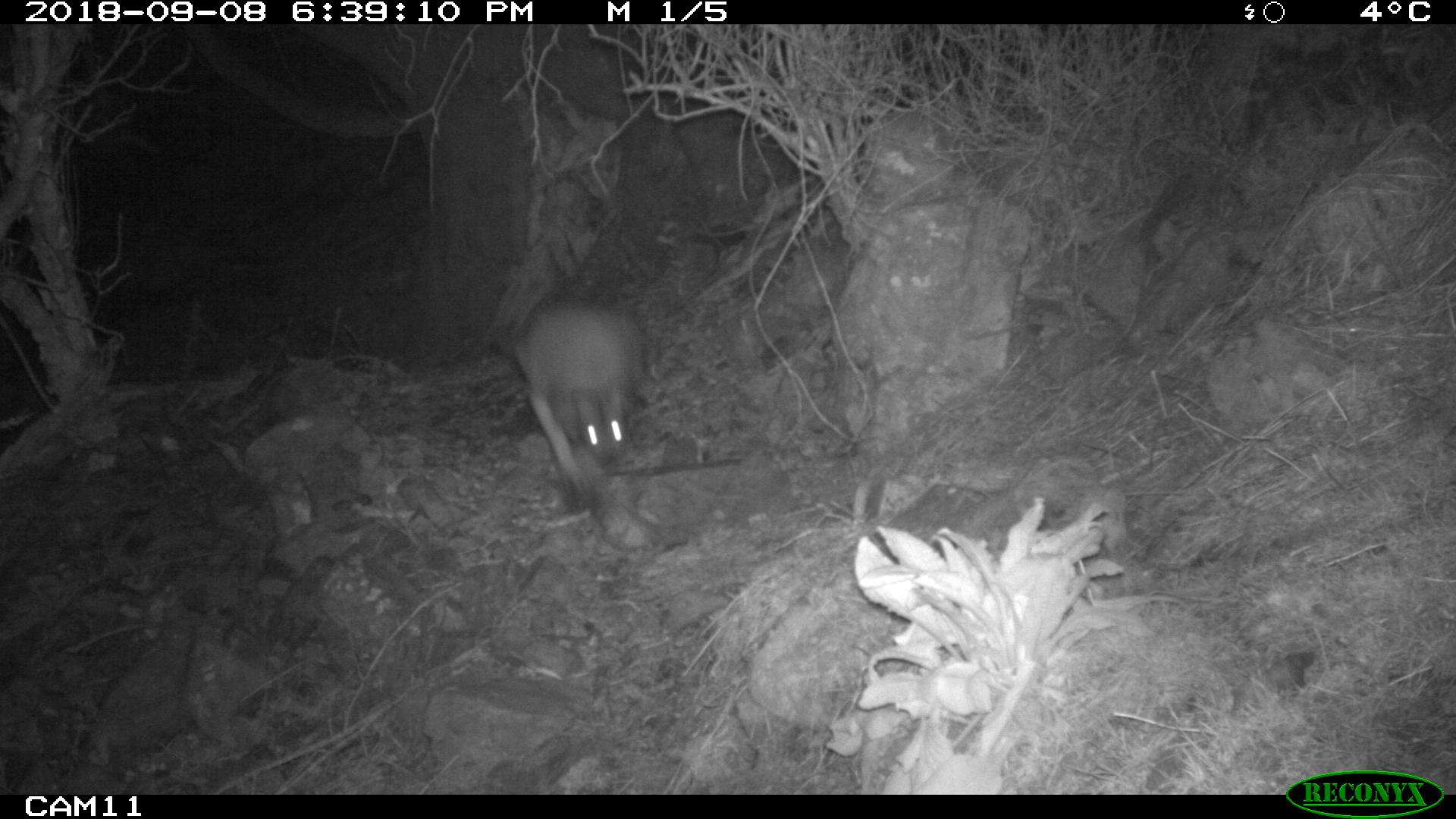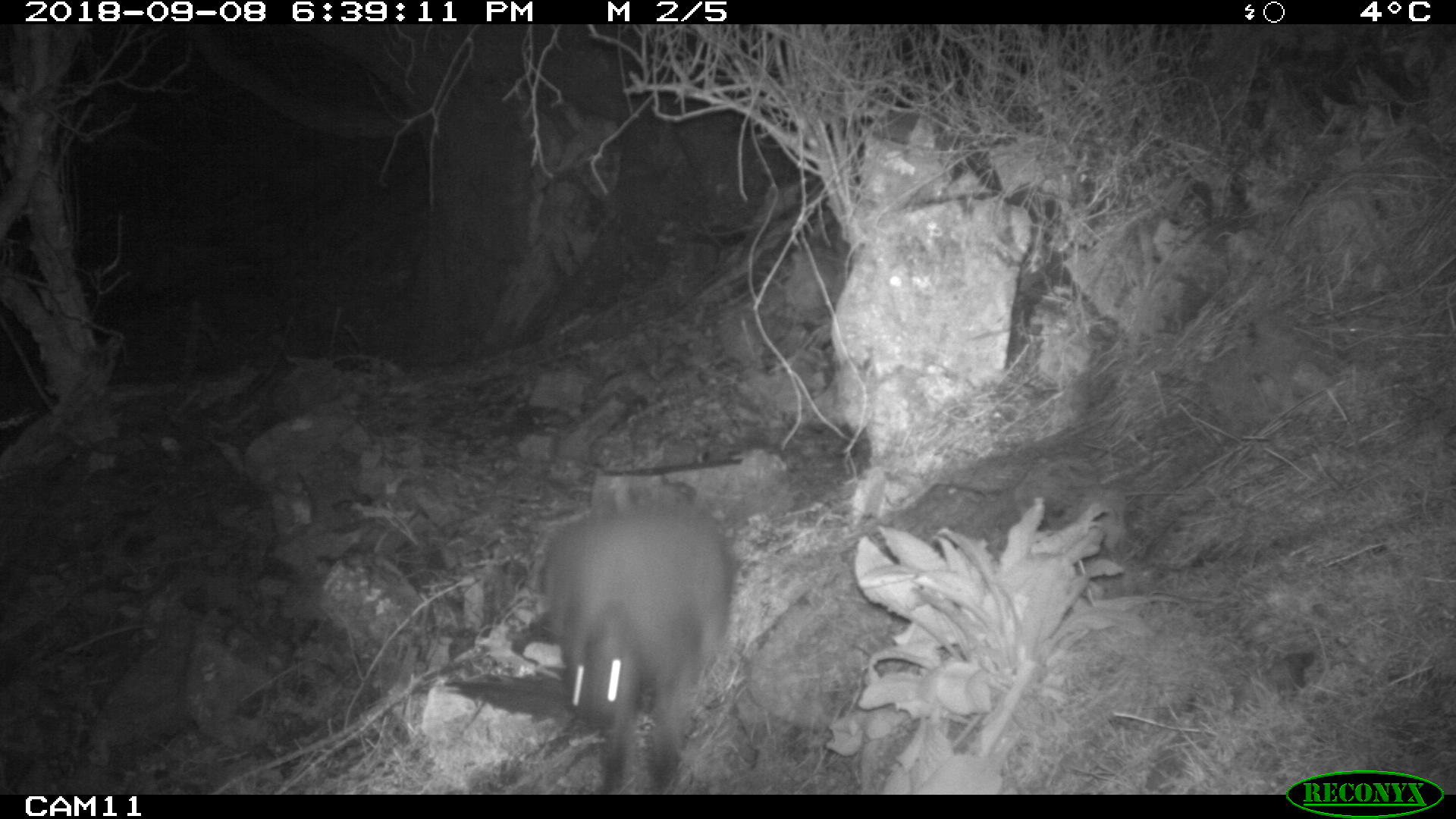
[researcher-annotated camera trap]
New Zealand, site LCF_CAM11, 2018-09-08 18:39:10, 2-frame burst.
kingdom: Animalia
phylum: Chordata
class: Mammalia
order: Diprotodontia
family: Macropodidae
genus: Notamacropus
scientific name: Notamacropus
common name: wallaby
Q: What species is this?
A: Wallaby (Notamacropus).